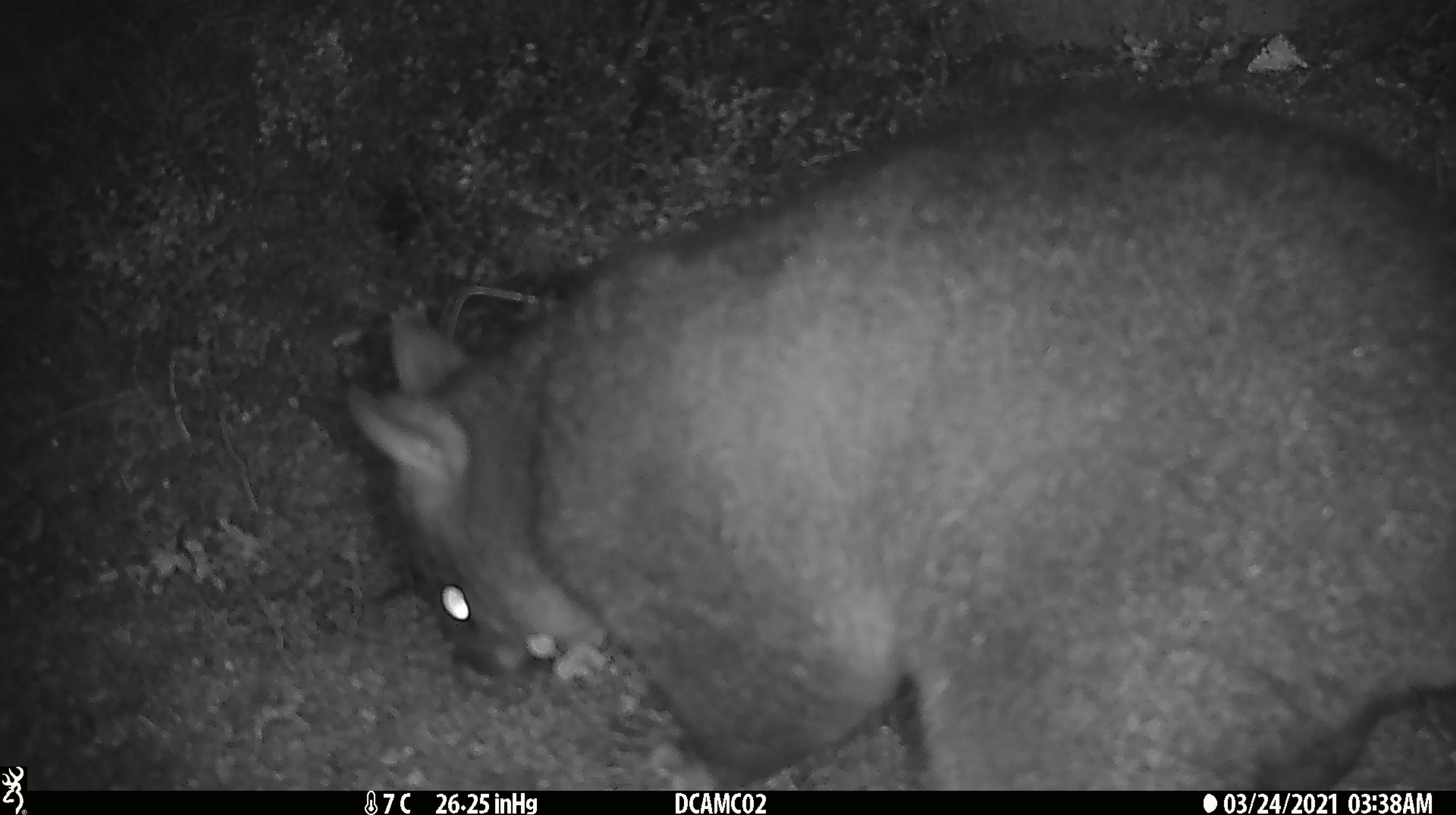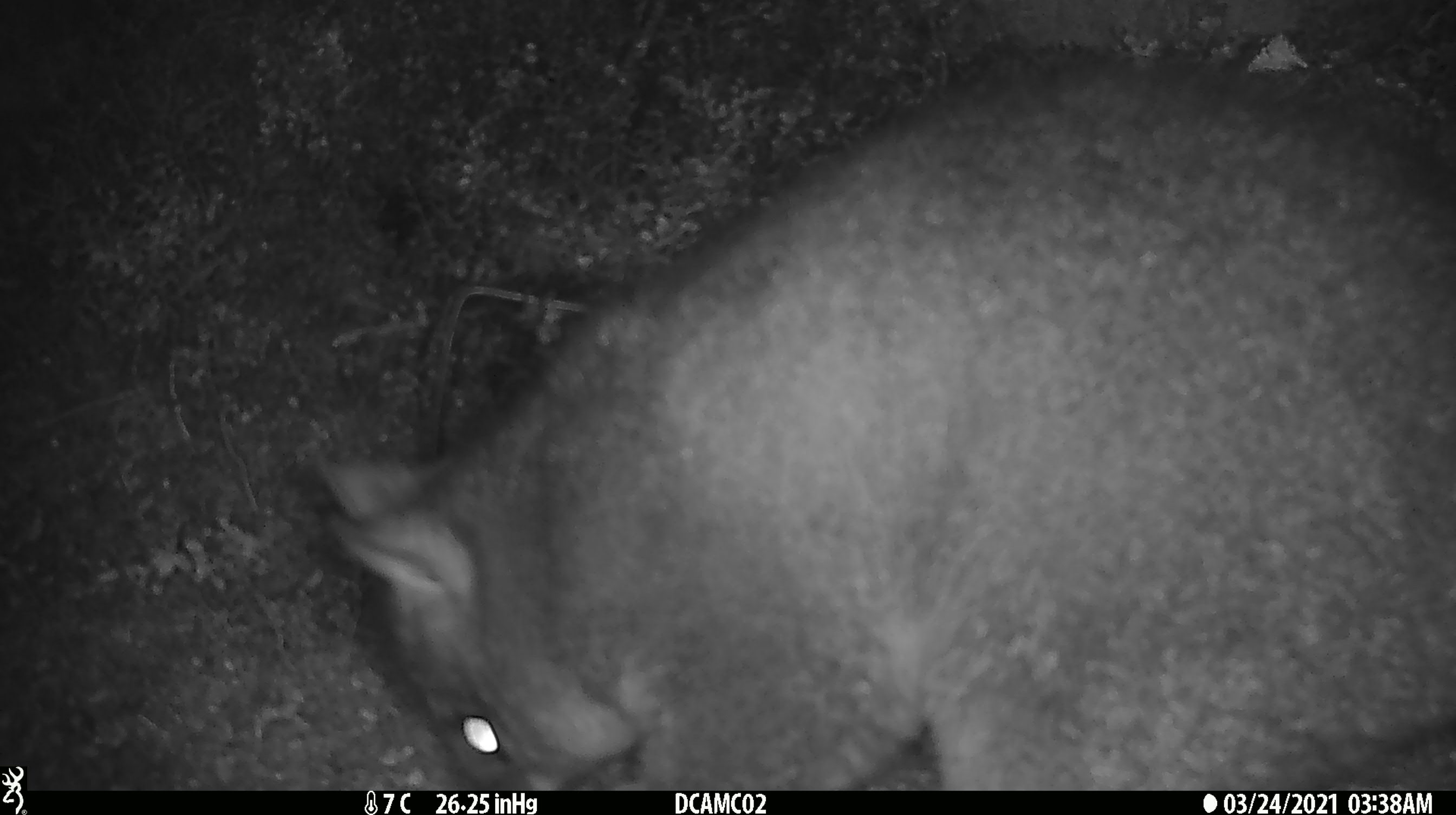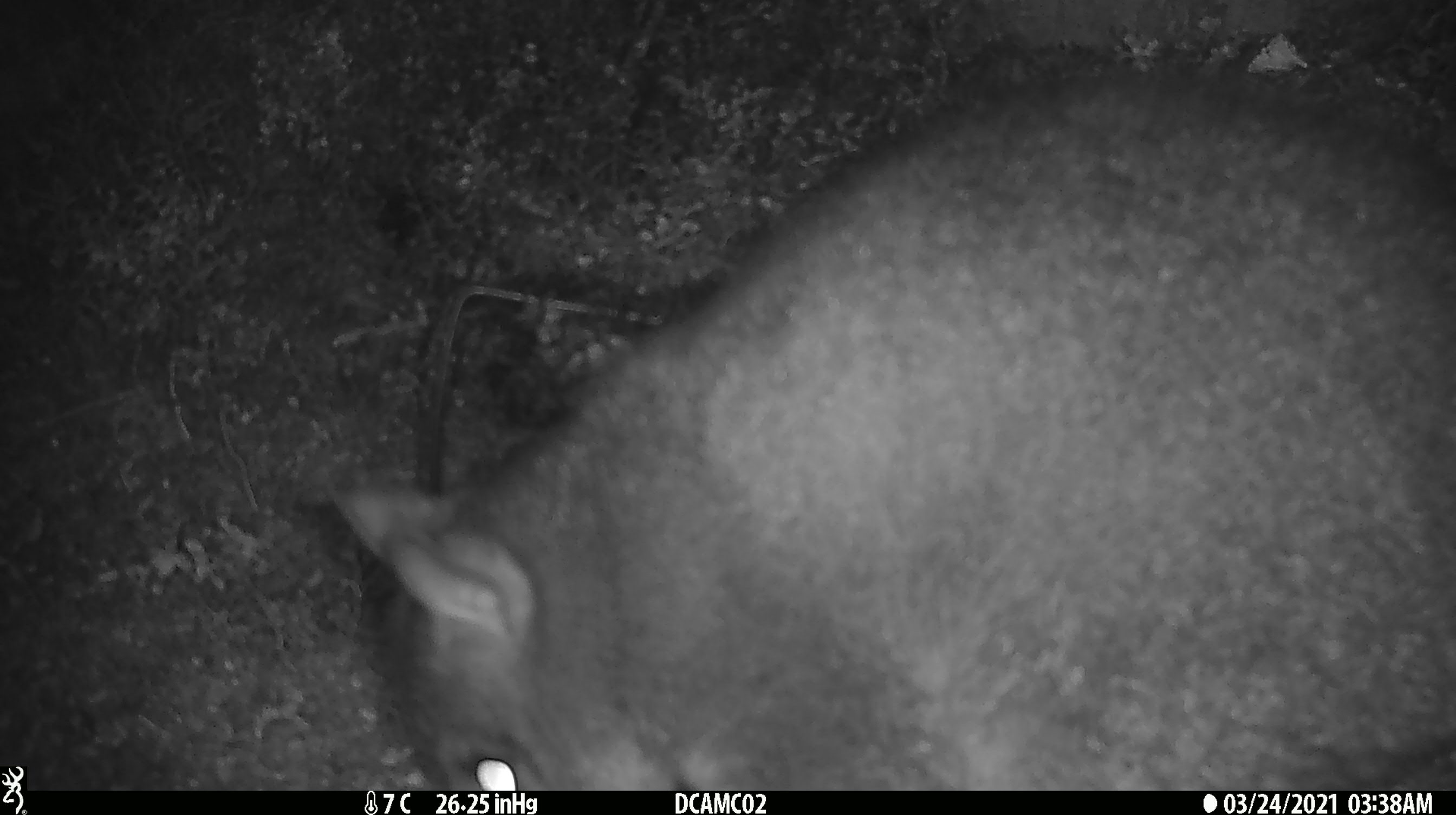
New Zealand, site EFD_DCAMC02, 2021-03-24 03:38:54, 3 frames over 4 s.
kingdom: Animalia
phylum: Chordata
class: Mammalia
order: Diprotodontia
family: Phalangeridae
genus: Trichosurus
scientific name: Trichosurus vulpecula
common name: common brushtail possum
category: possum